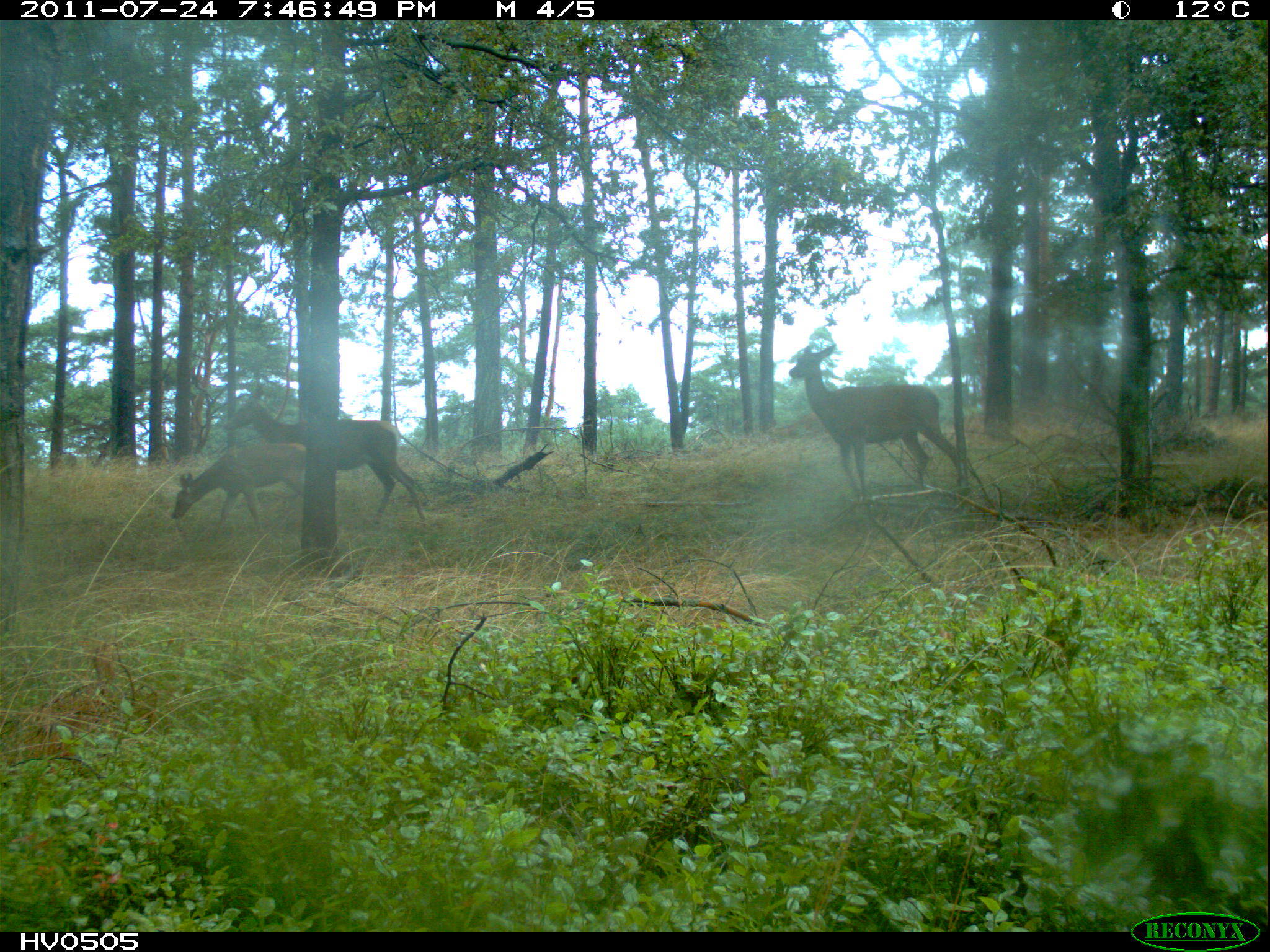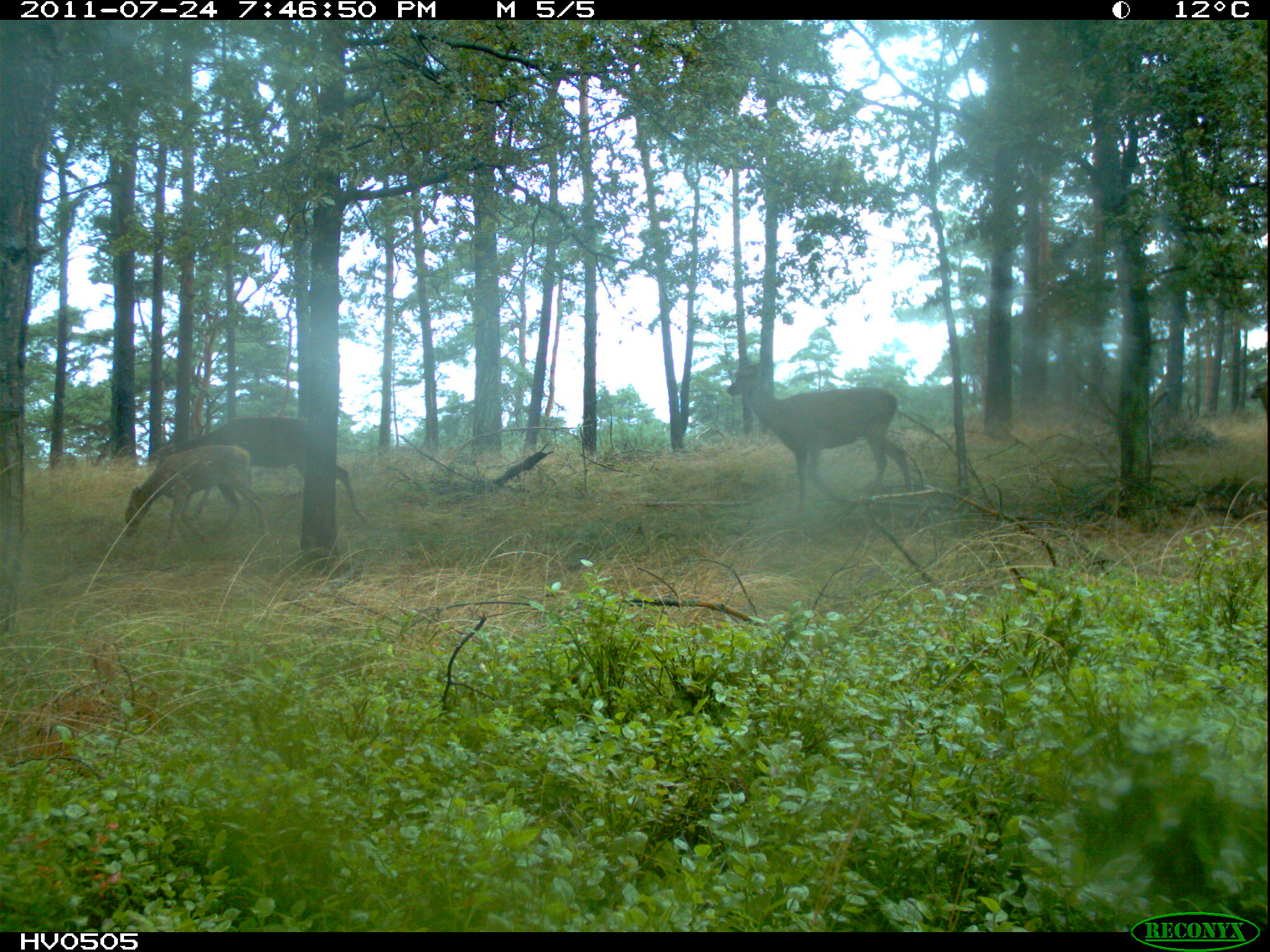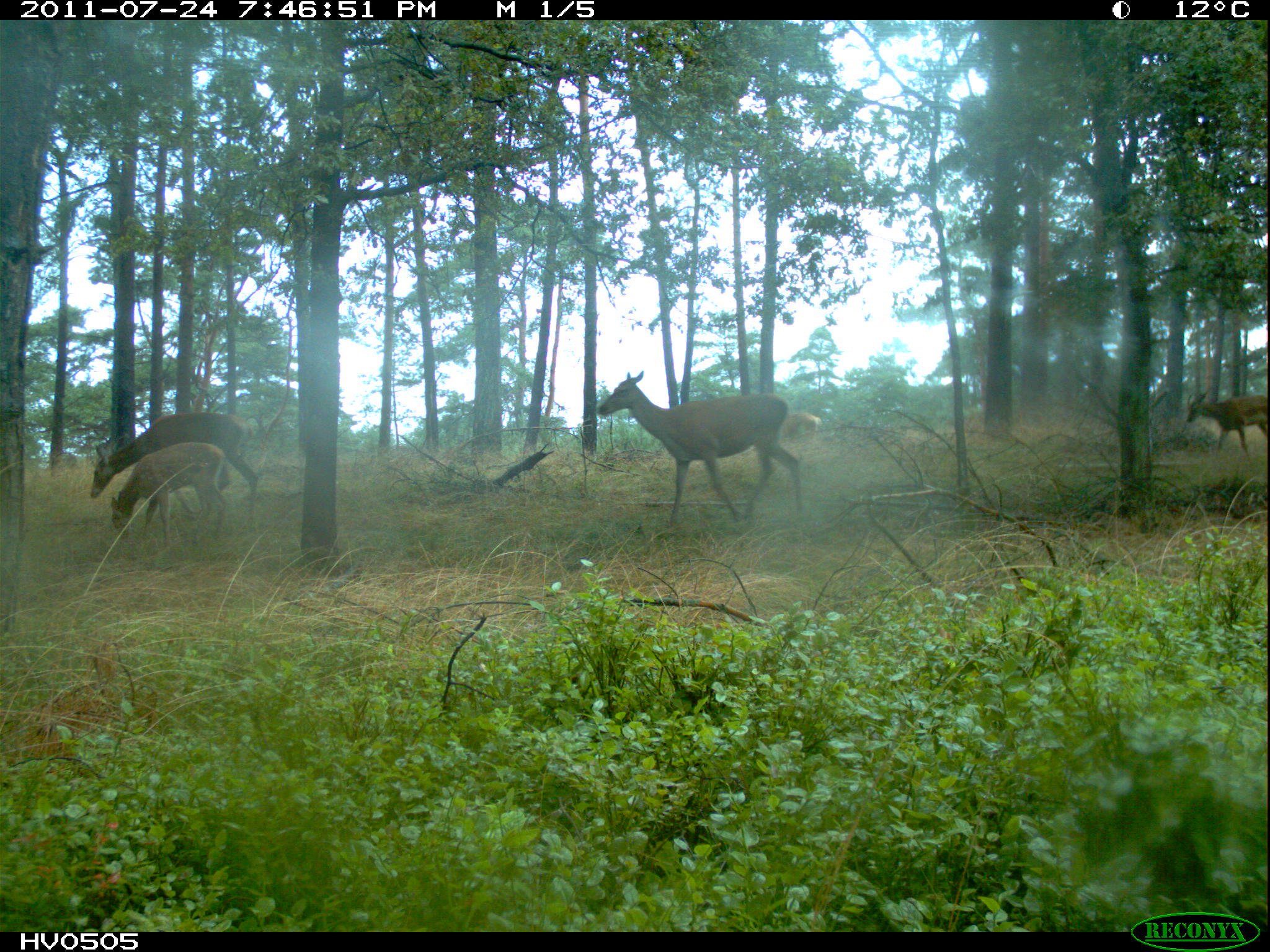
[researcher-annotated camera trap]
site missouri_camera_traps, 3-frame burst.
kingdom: Animalia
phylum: Chordata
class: Mammalia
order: Artiodactyla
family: Cervidae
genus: Cervus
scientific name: Cervus elaphus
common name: red deer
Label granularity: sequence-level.